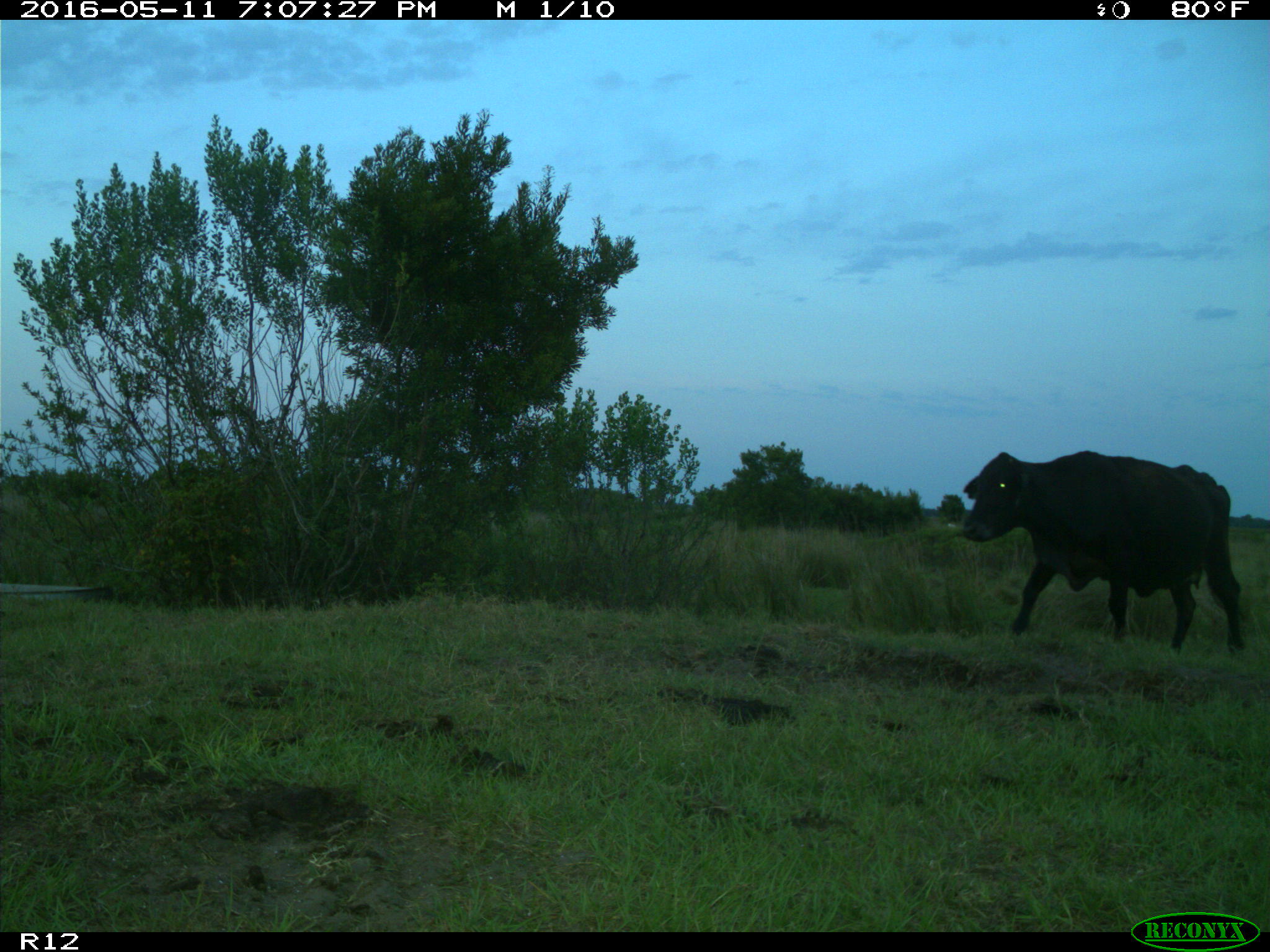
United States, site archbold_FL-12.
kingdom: Animalia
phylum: Chordata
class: Mammalia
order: Artiodactyla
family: Bovidae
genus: Bos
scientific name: Bos taurus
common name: domestic cow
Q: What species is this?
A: Bos taurus (domestic cow).